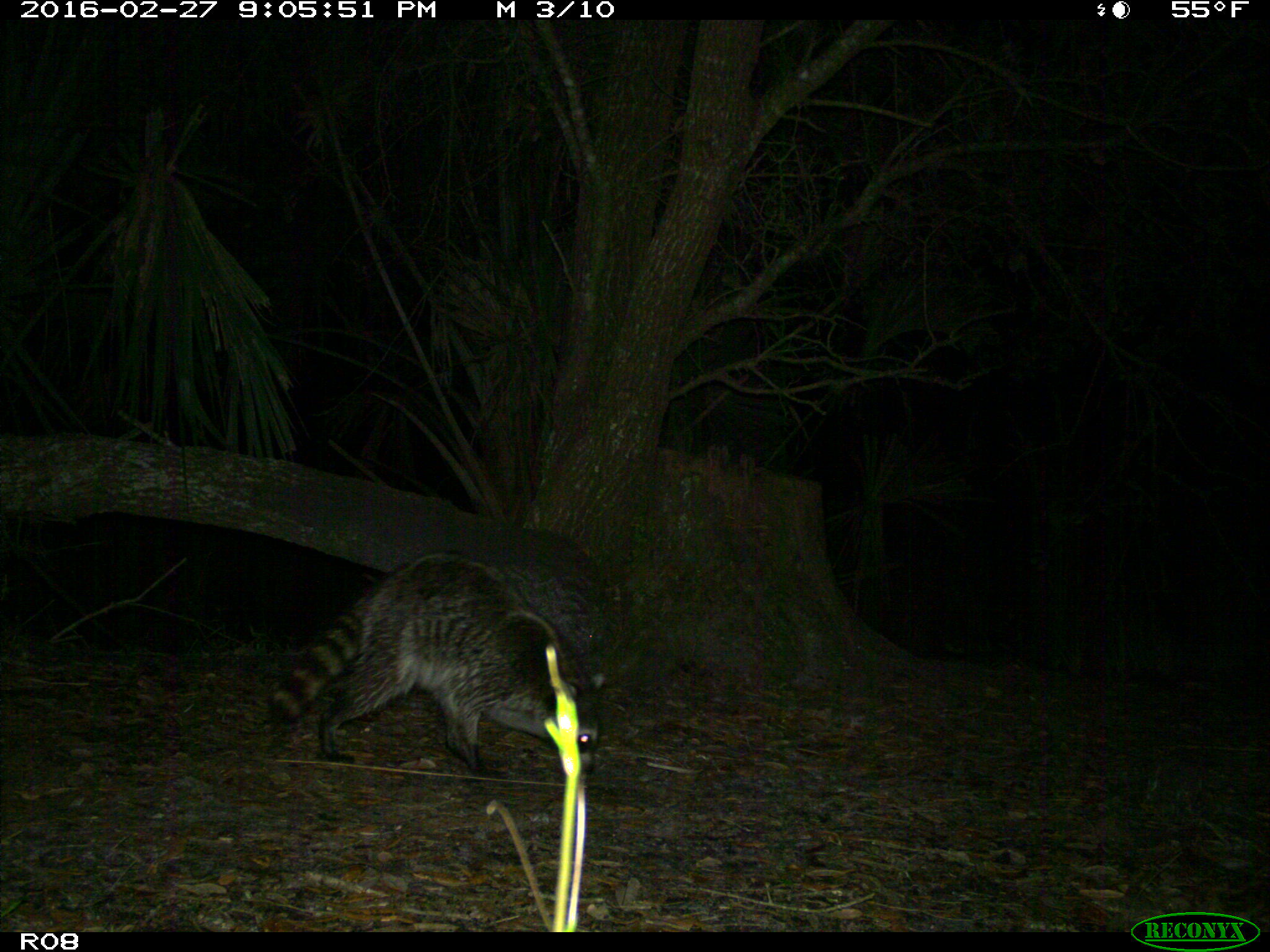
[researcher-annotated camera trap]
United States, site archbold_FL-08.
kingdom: Animalia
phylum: Chordata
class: Mammalia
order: Carnivora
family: Procyonidae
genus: Procyon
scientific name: Procyon lotor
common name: common raccoon